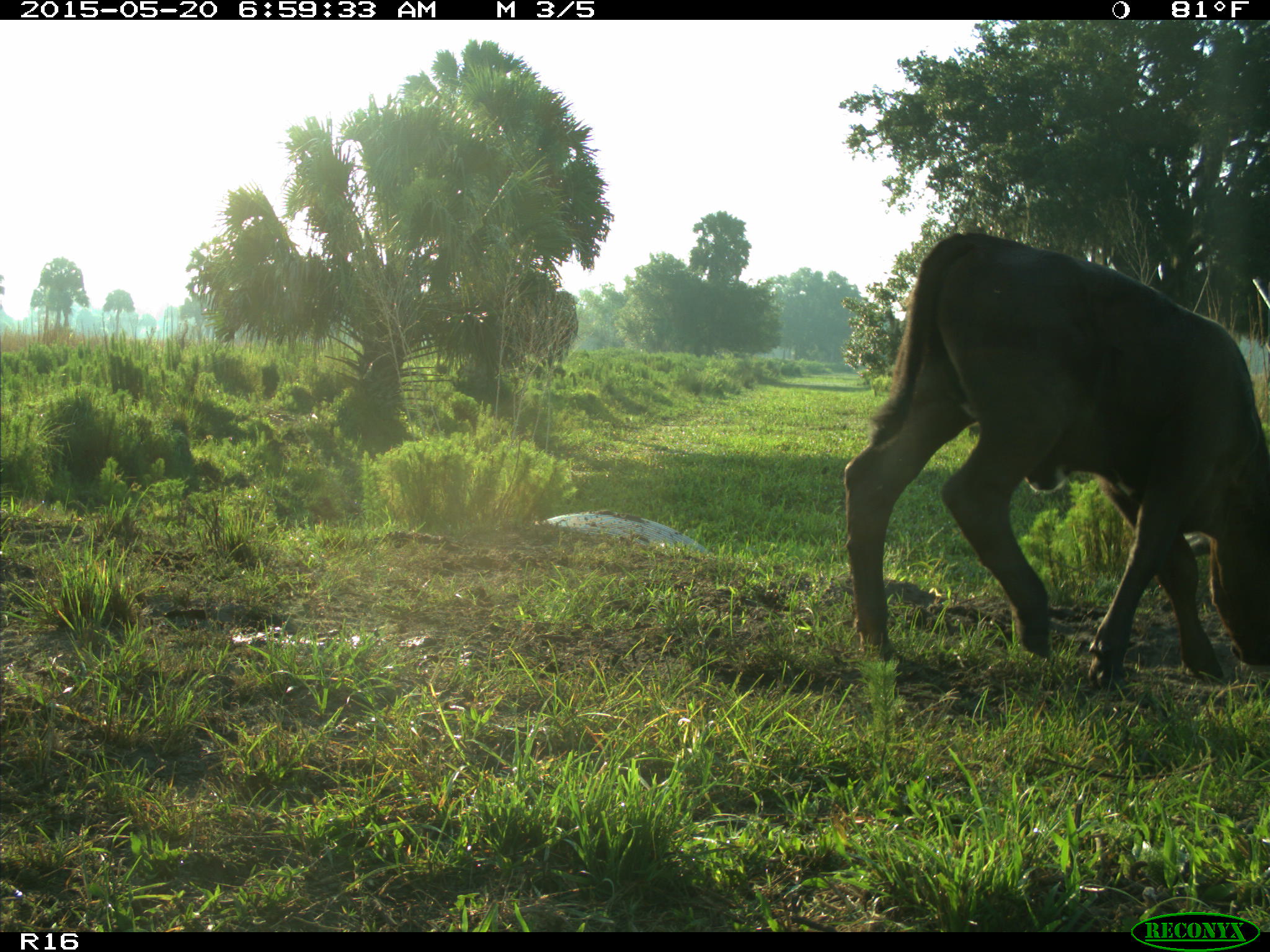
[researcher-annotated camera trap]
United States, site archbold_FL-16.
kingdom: Animalia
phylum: Chordata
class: Mammalia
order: Artiodactyla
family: Bovidae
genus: Bos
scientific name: Bos taurus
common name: domestic cow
Bos taurus (domestic cow).